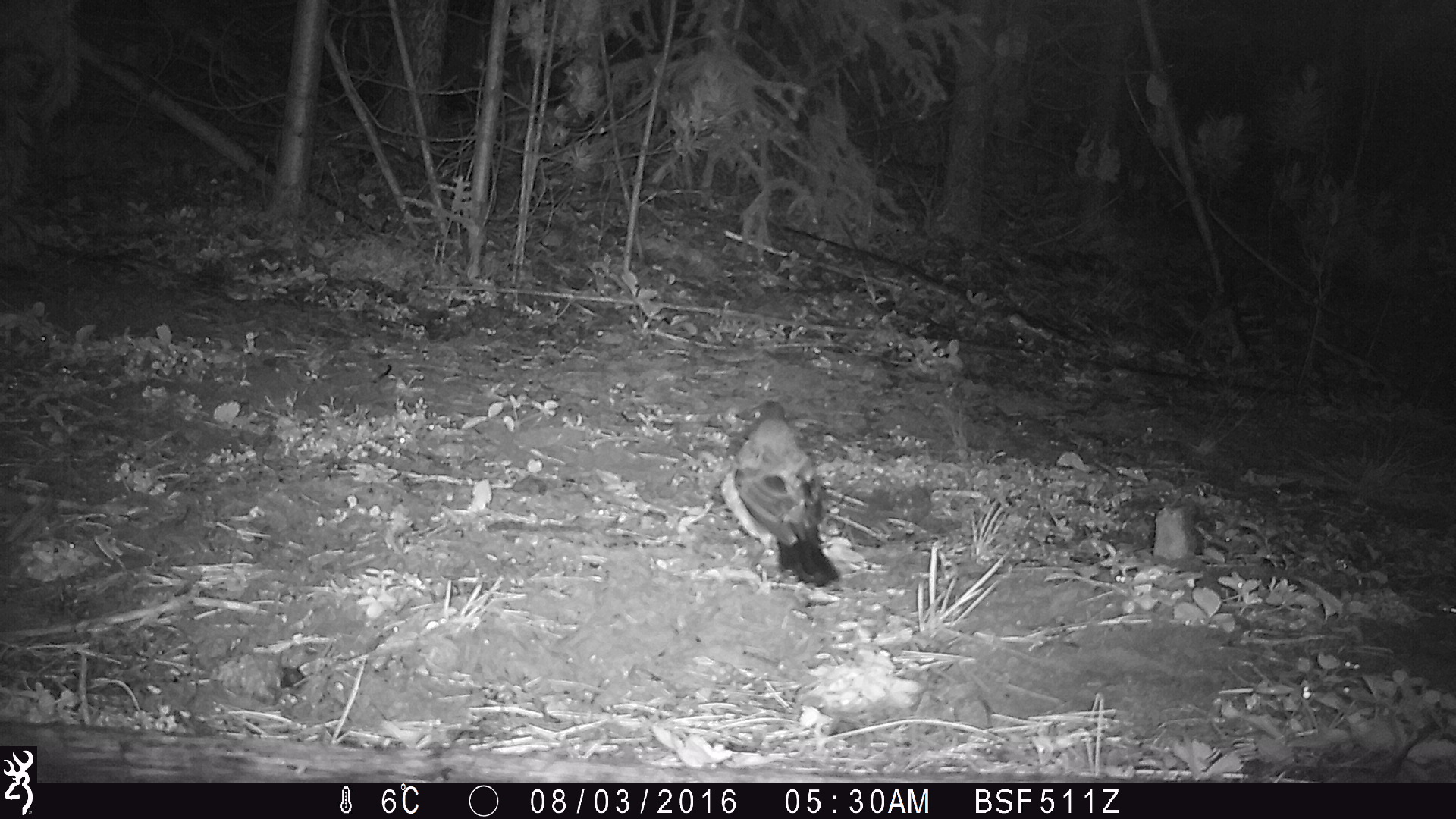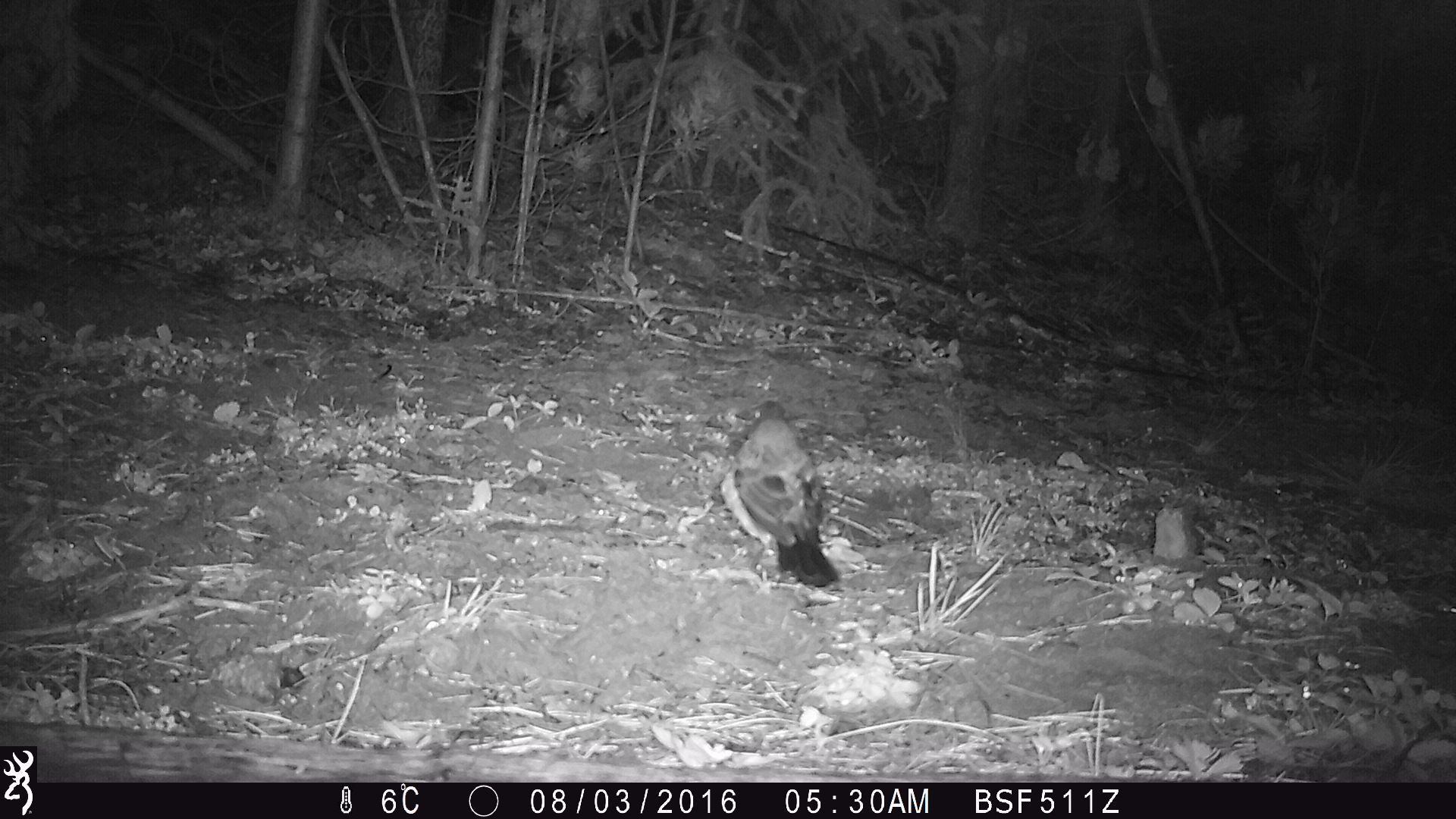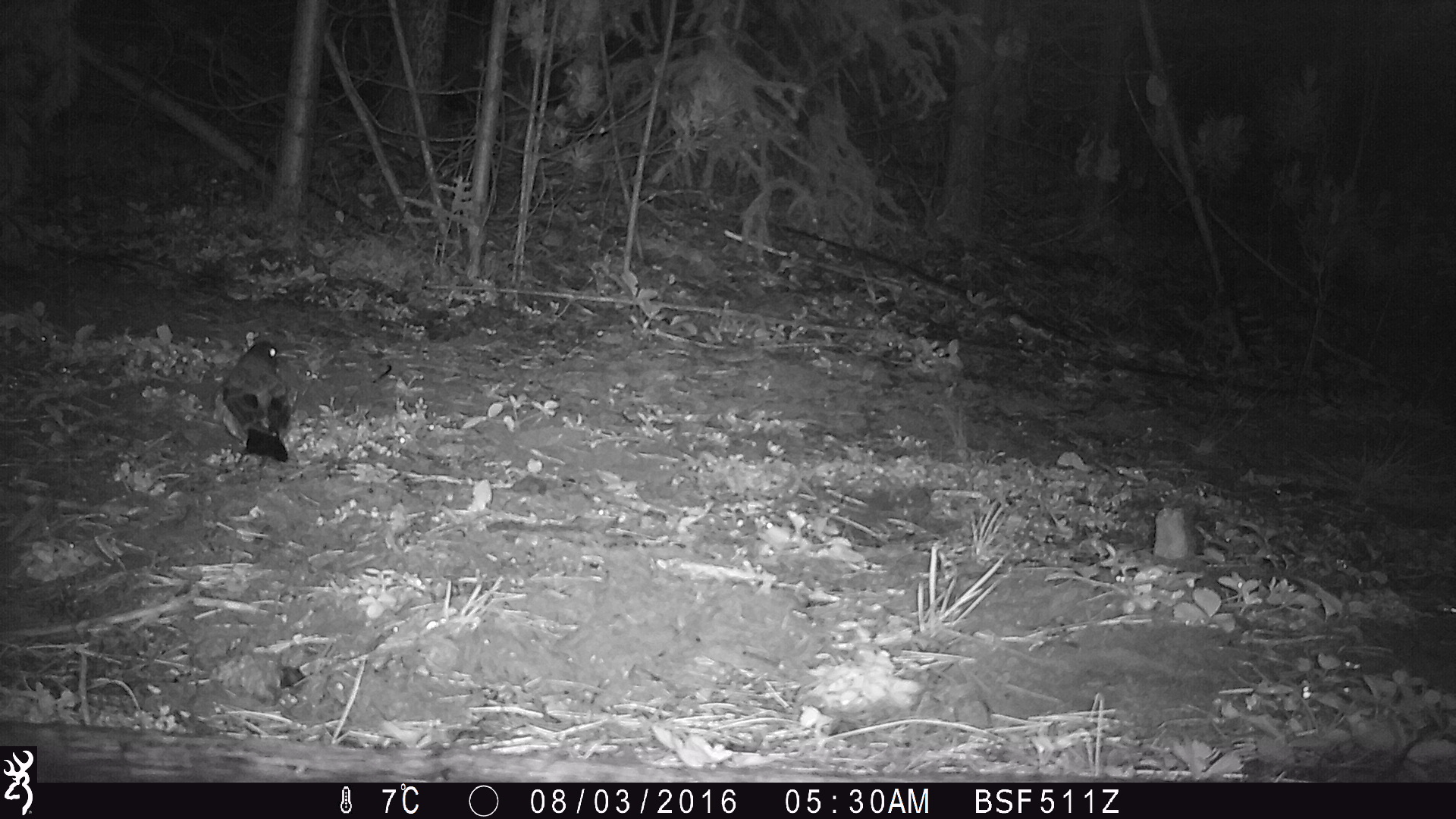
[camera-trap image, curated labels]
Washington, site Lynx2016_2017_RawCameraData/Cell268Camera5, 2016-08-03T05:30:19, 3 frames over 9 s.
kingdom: Animalia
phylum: Chordata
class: Aves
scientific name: Aves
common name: birds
Aves (birds). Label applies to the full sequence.